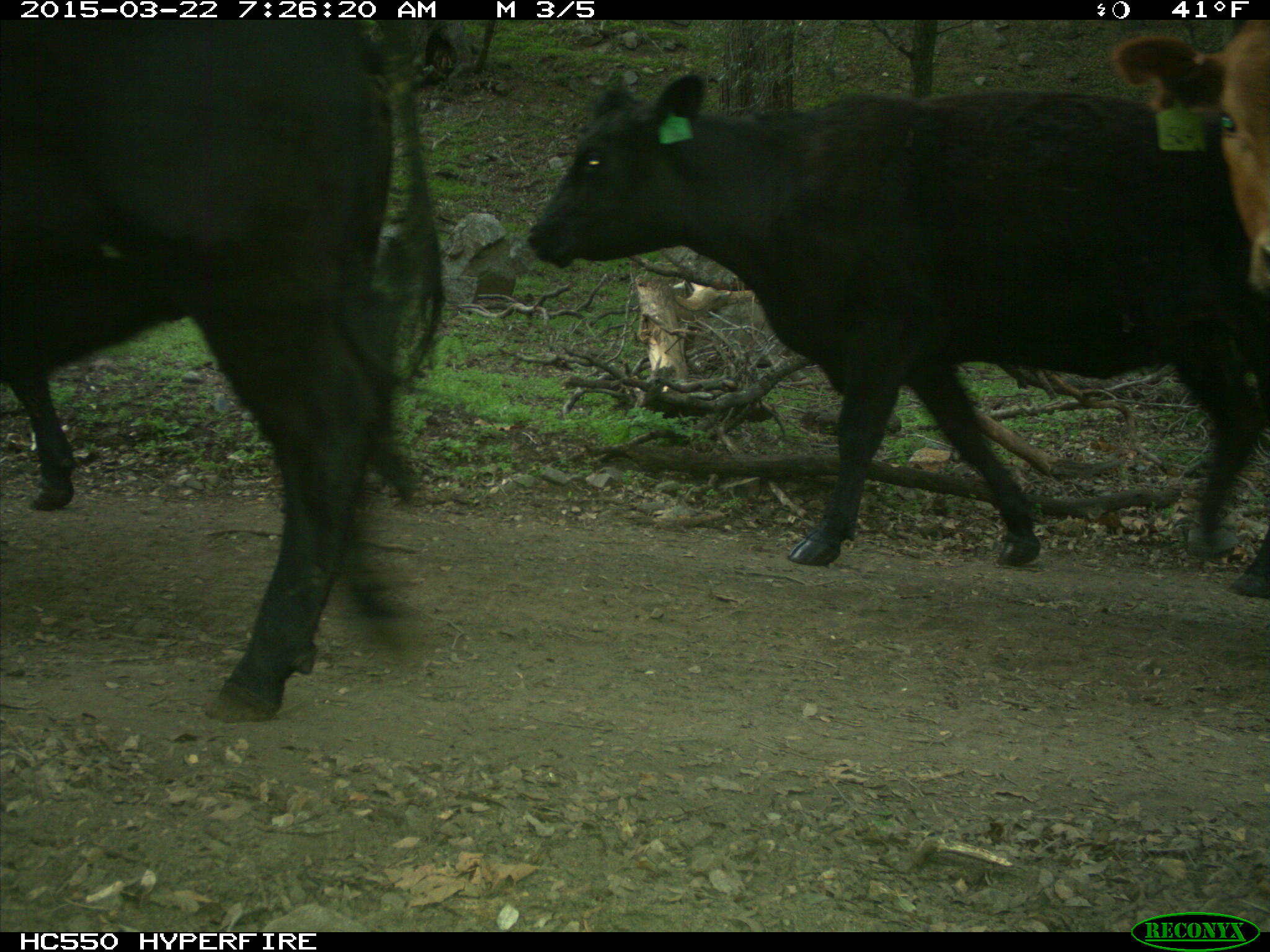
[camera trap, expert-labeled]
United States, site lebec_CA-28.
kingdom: Animalia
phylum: Chordata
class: Mammalia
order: Artiodactyla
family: Bovidae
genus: Bos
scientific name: Bos taurus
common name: domestic cow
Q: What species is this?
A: Bos taurus (domestic cow).